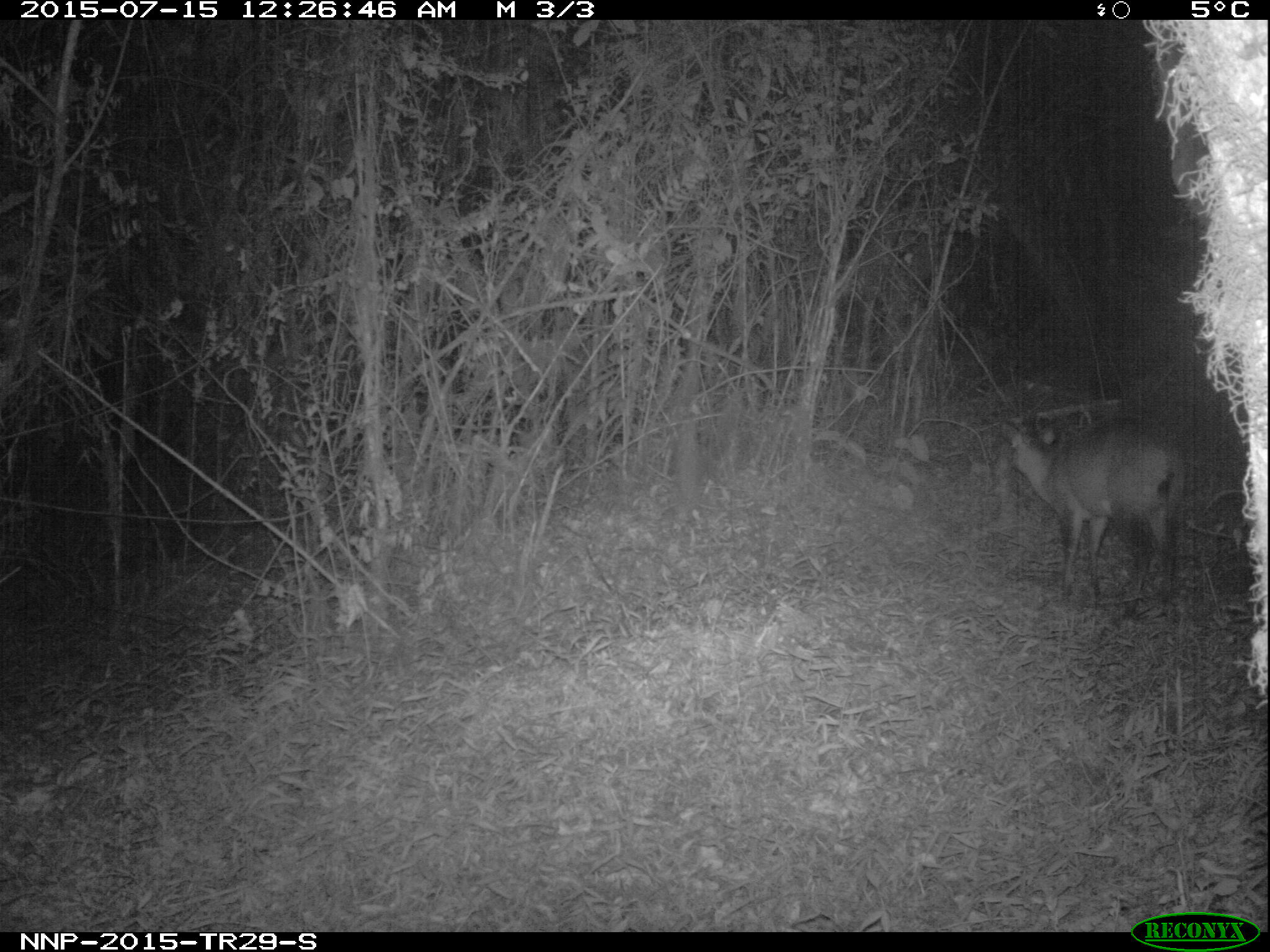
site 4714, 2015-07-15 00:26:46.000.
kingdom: Animalia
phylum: Chordata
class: Mammalia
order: Artiodactyla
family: Bovidae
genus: Cephalophus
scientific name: Cephalophus nigrifrons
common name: black-fronted duiker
Cephalophus nigrifrons (black-fronted duiker), count 1.